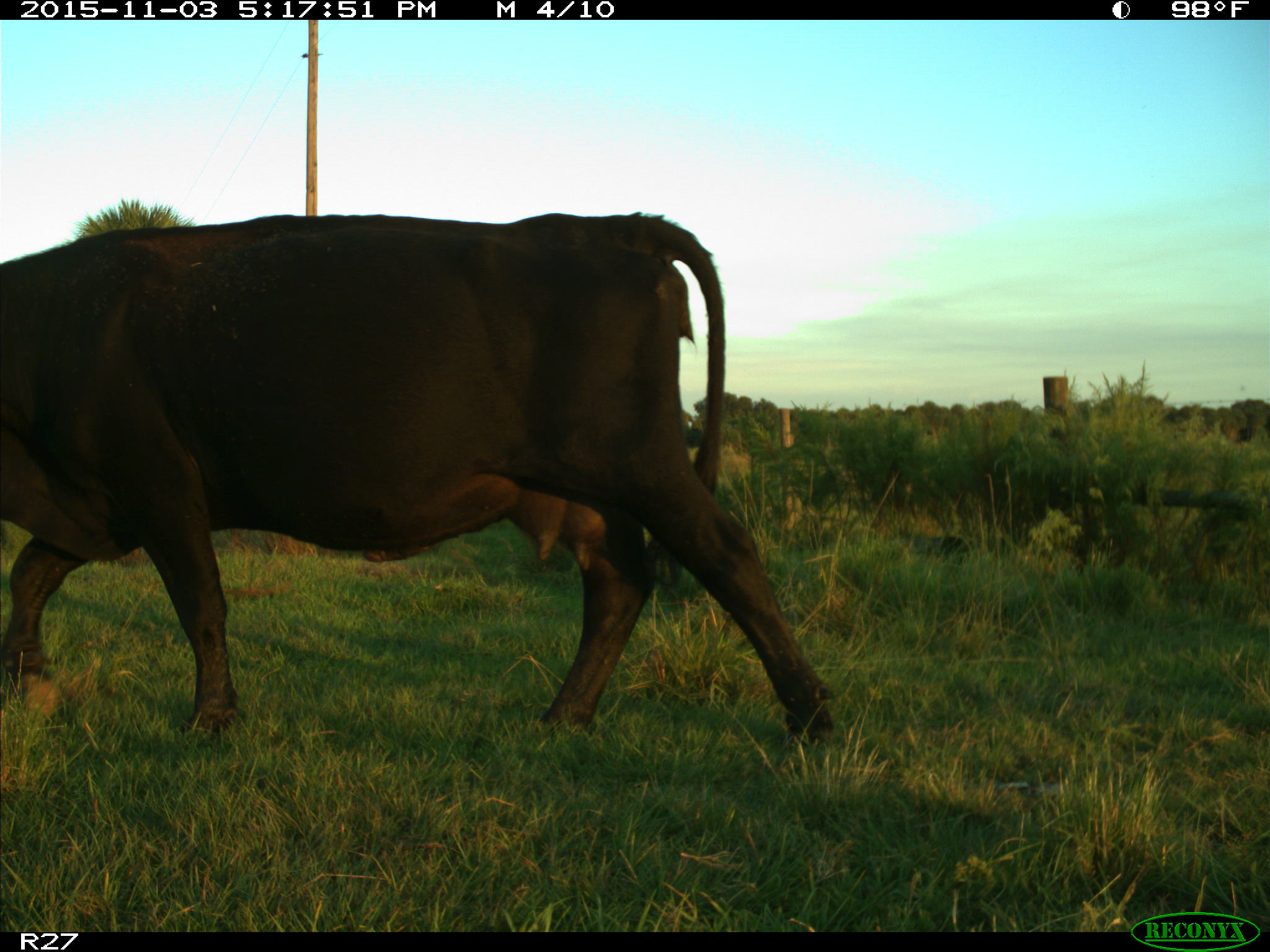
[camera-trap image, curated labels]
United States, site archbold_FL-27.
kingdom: Animalia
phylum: Chordata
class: Mammalia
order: Artiodactyla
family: Bovidae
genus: Bos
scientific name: Bos taurus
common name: domestic cow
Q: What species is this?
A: Bos taurus (domestic cow).